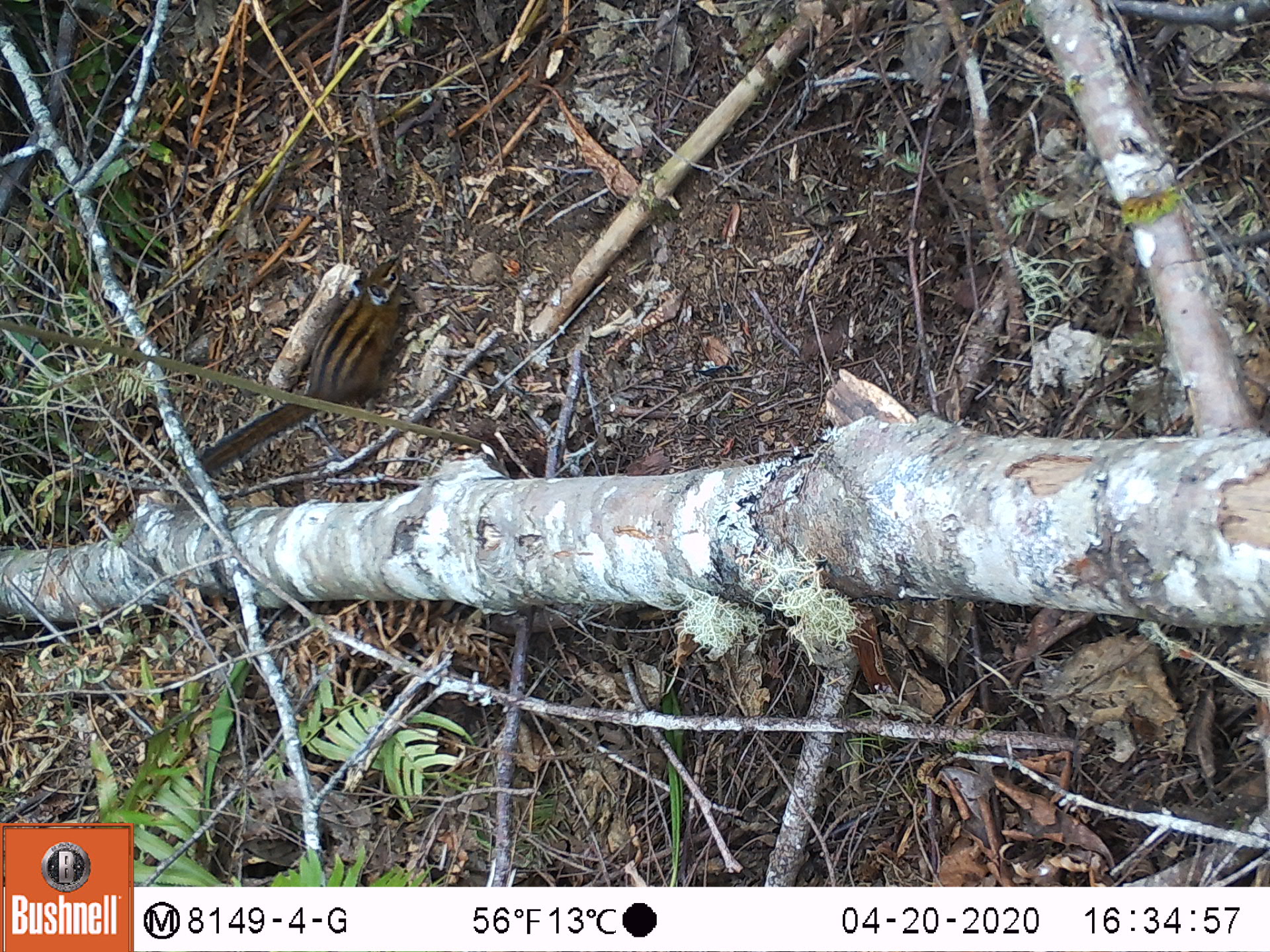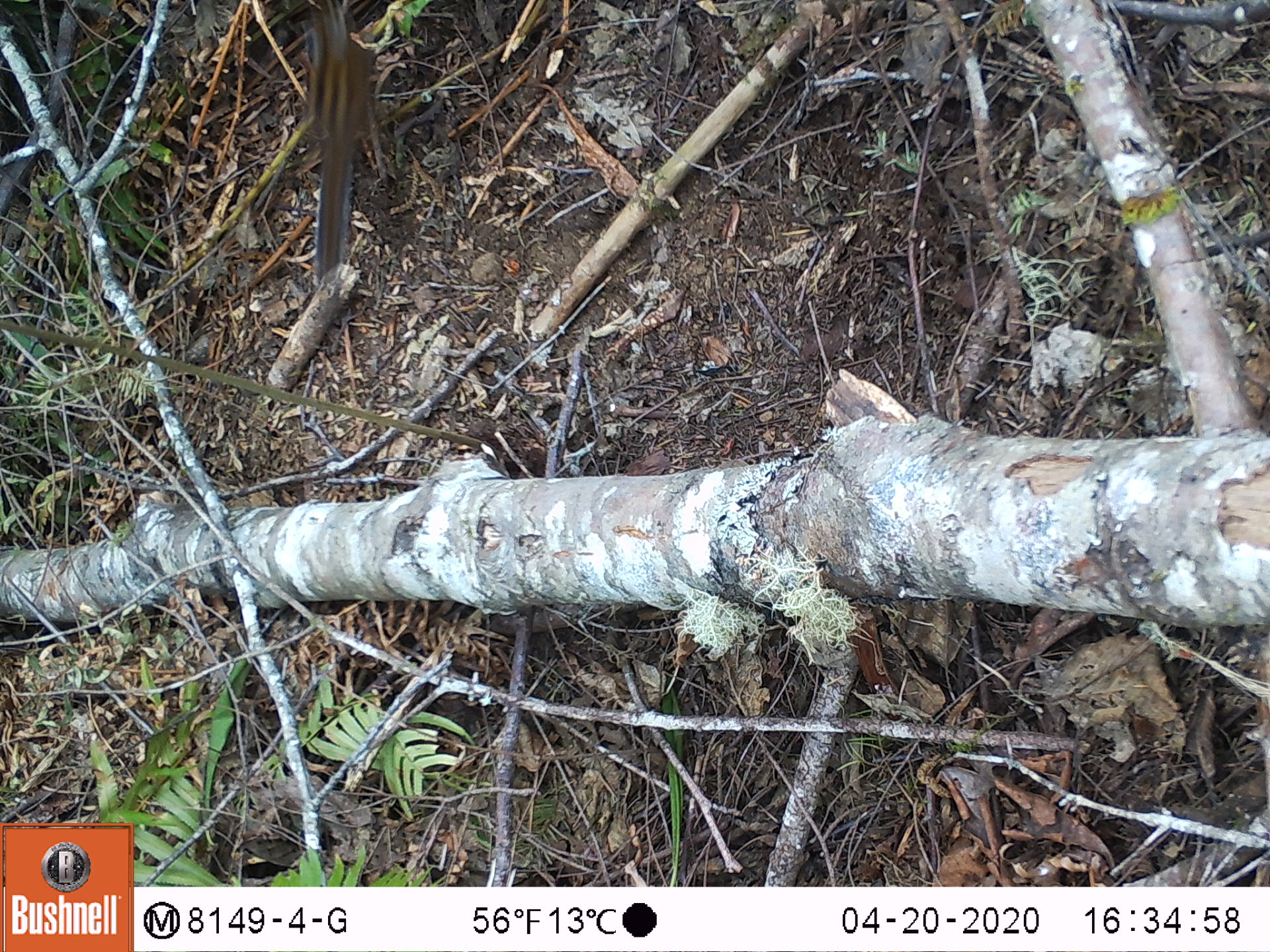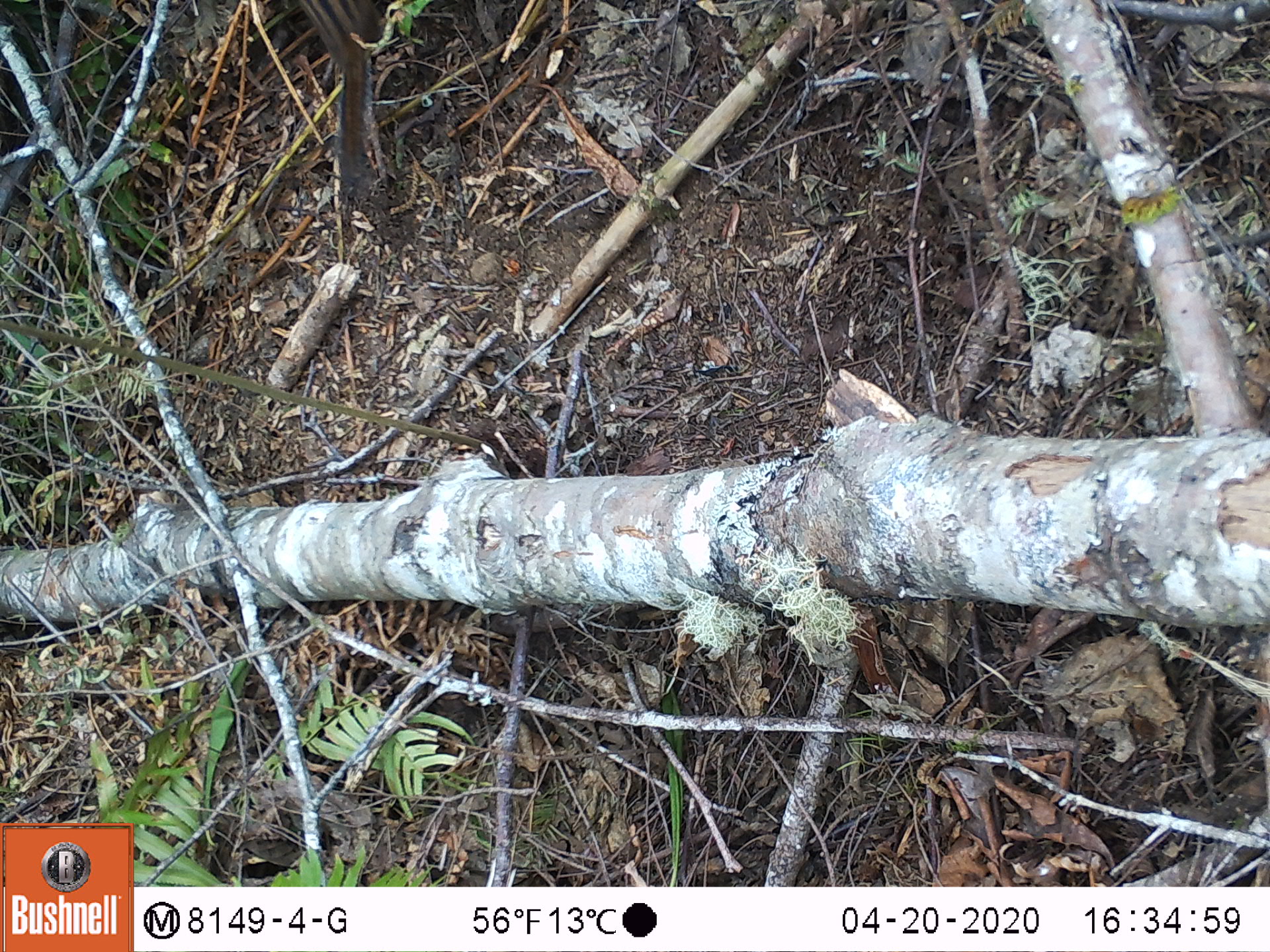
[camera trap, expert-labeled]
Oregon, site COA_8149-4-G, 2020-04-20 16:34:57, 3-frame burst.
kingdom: Animalia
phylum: Chordata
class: Mammalia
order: Rodentia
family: Sciuridae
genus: Neotamias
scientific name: Neotamias townsendii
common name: townsend's chipmunk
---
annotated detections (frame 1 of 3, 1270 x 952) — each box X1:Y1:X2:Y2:
townsend's chipmunk: 194:243:410:471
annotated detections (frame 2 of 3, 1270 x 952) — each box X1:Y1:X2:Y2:
townsend's chipmunk: 287:0:391:282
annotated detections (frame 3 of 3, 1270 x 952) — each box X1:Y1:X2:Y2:
townsend's chipmunk: 300:3:386:195